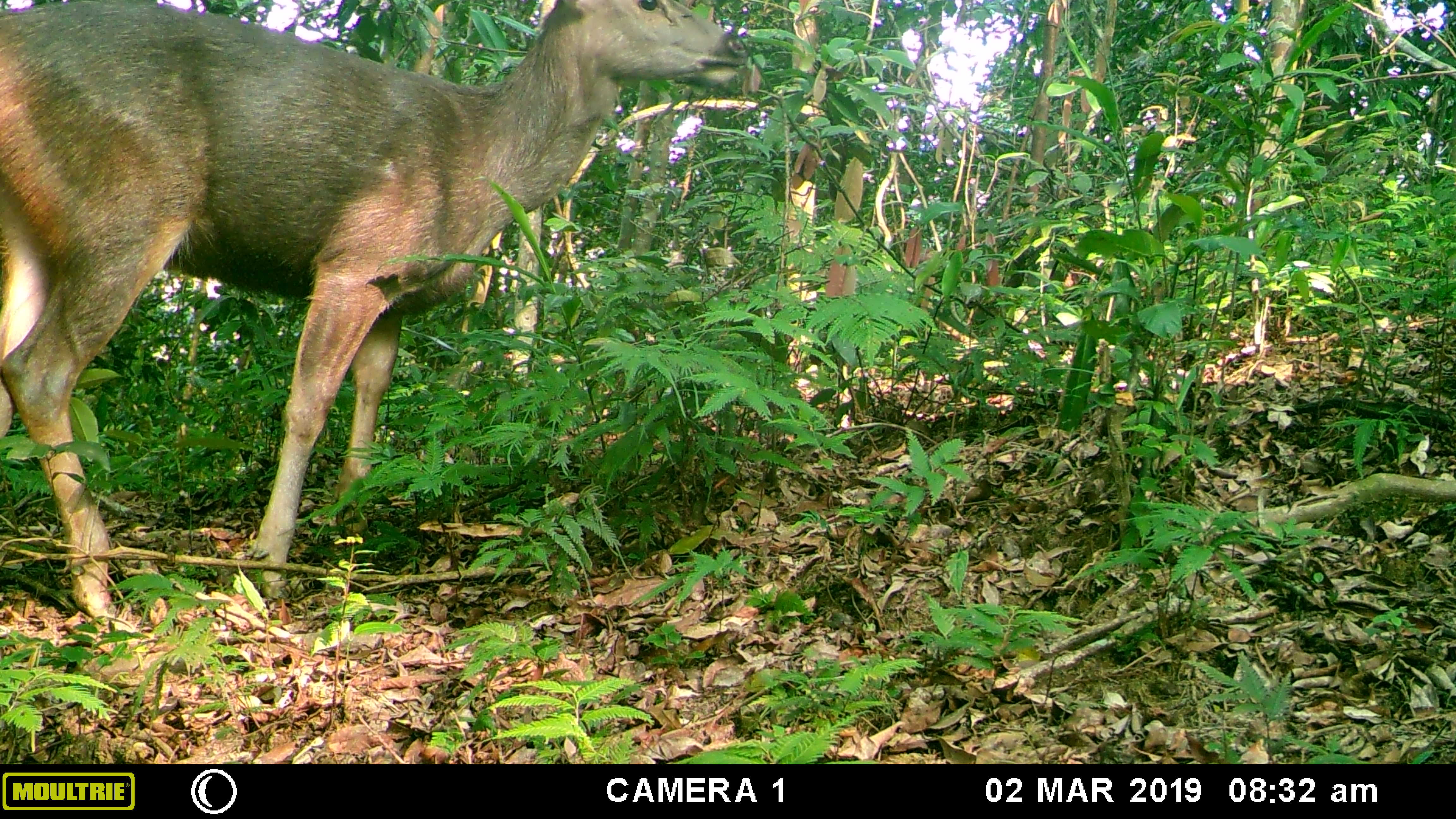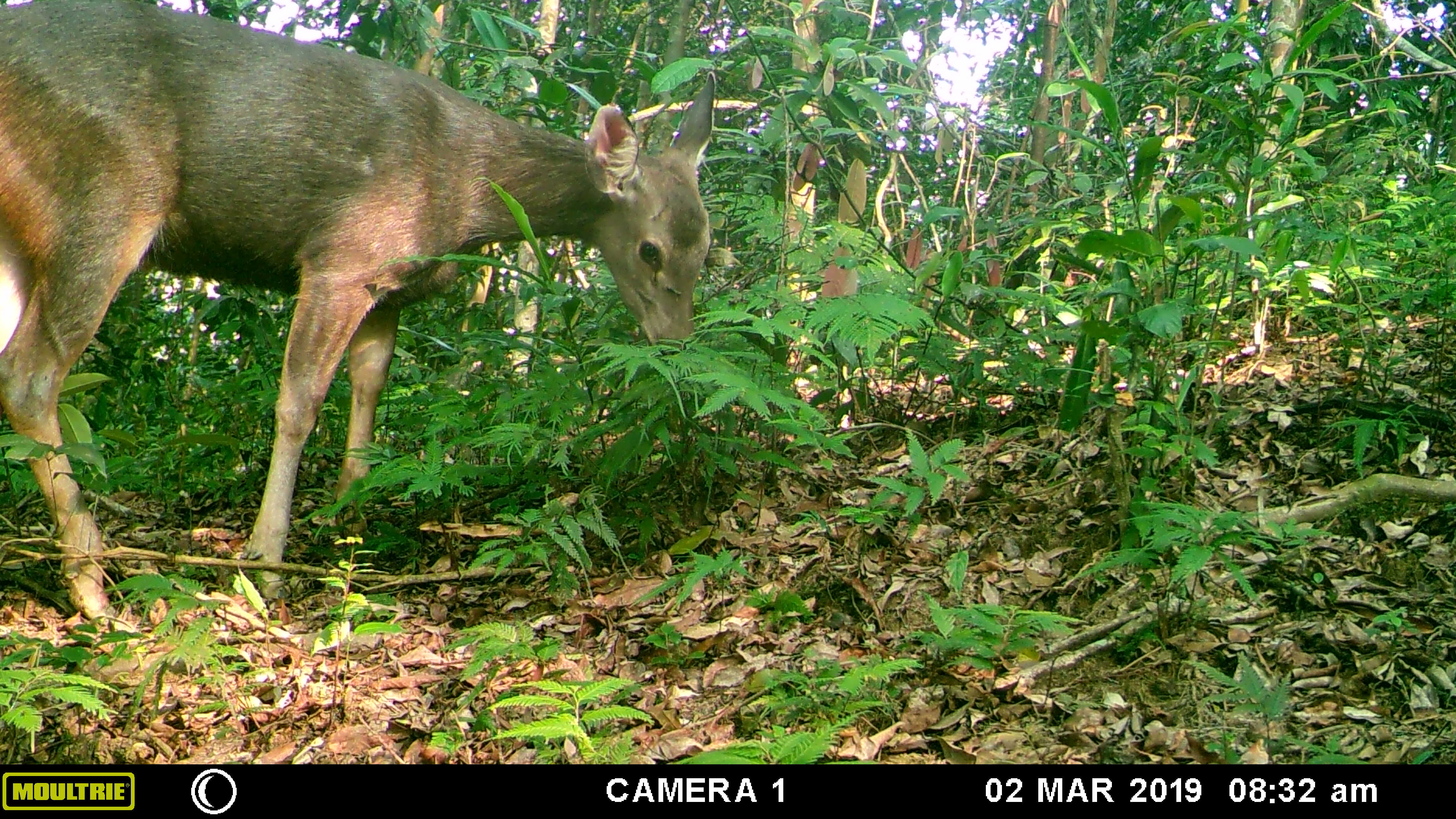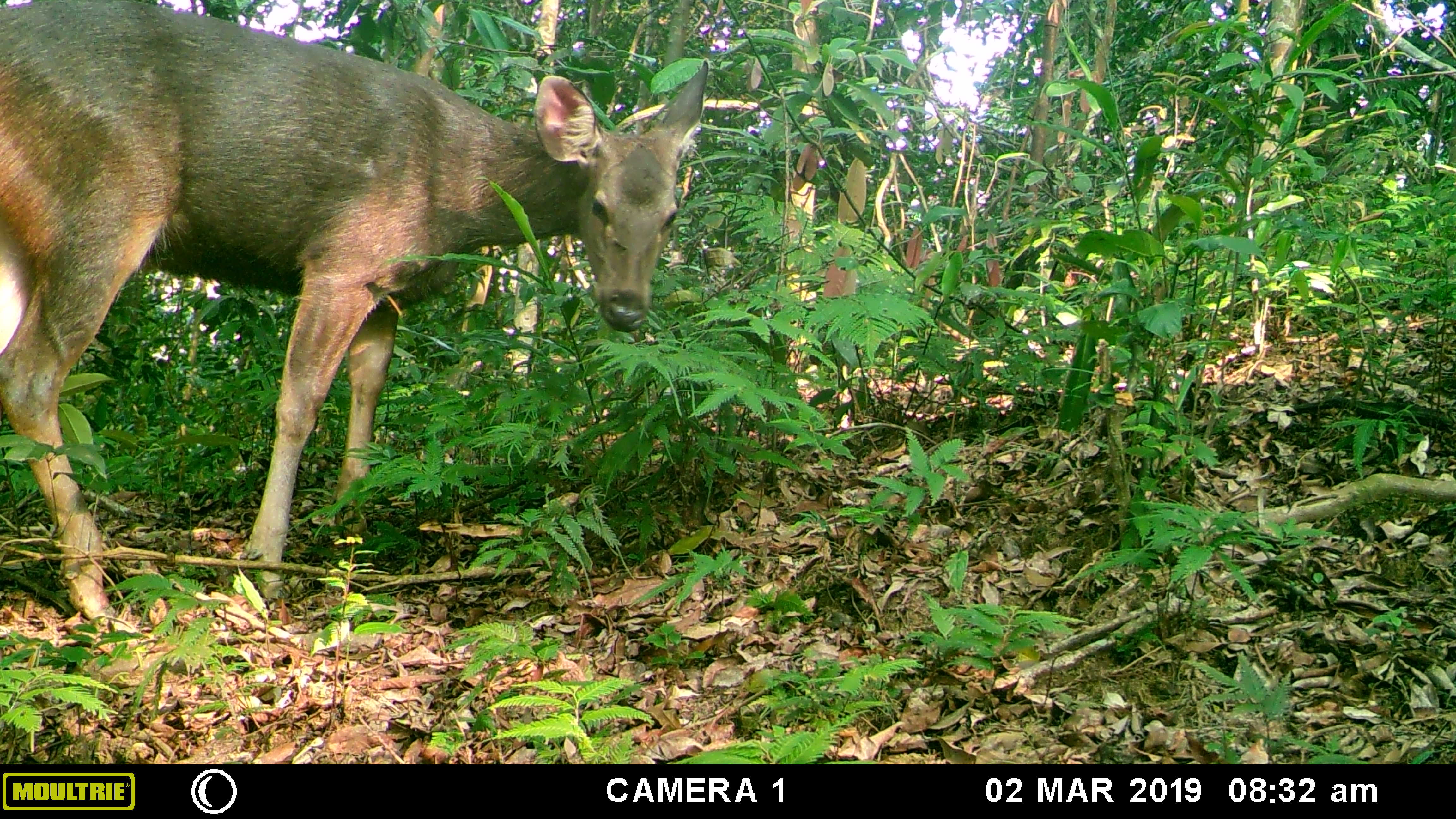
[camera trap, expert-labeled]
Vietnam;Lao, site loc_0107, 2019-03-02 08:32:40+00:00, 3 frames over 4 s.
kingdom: Animalia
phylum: Chordata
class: Mammalia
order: Artiodactyla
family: Cervidae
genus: Rusa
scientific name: Rusa unicolor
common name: sambar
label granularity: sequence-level